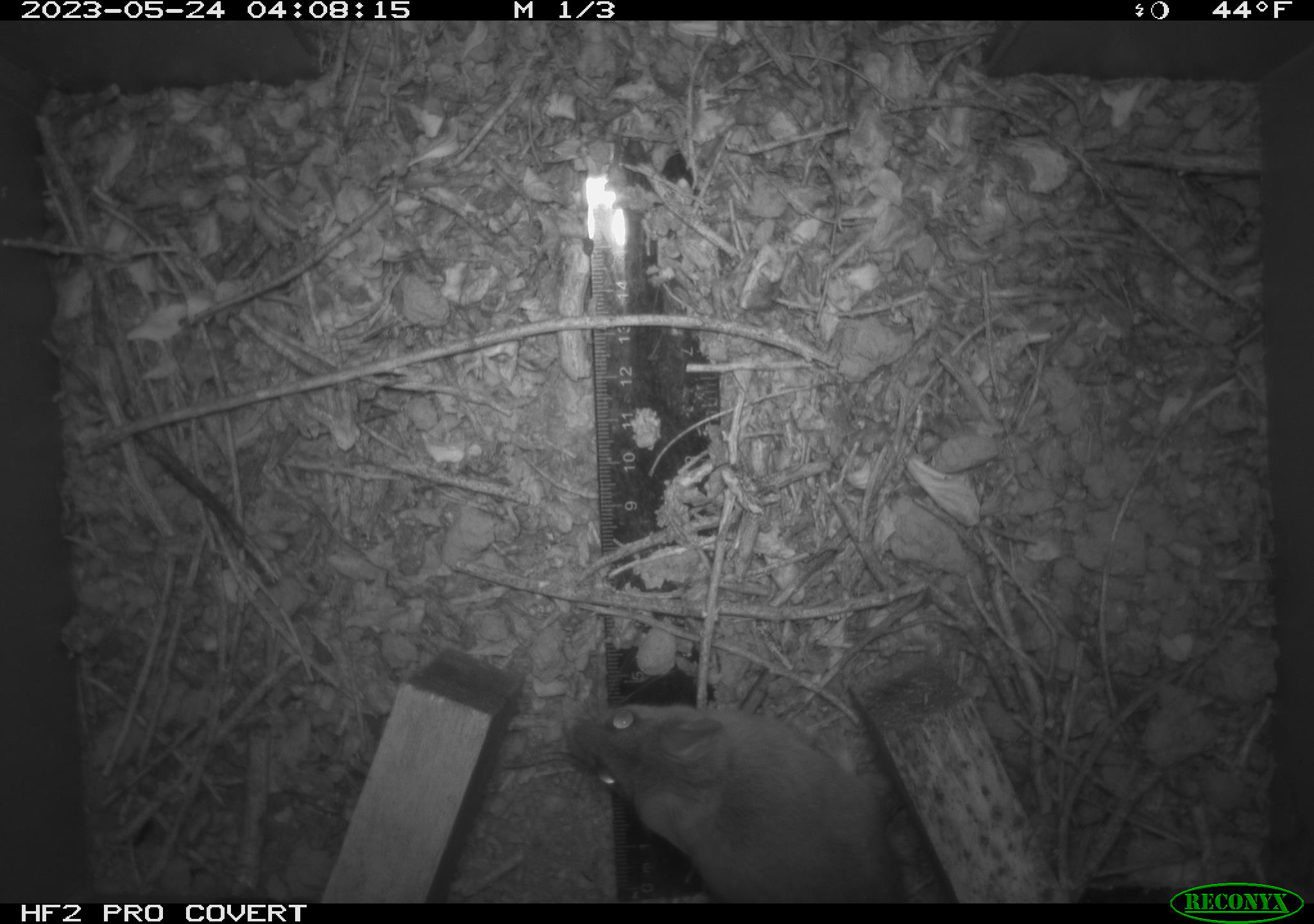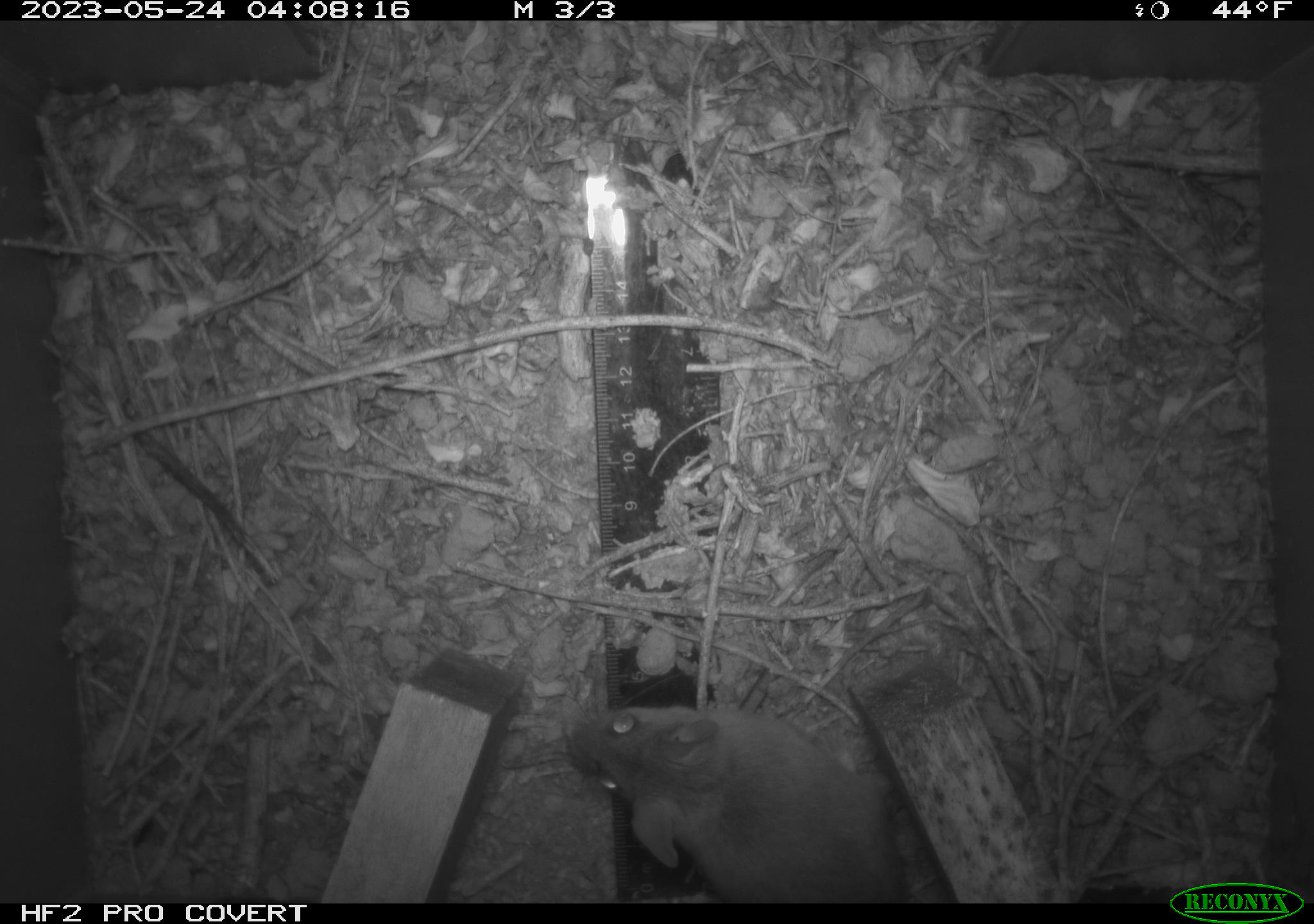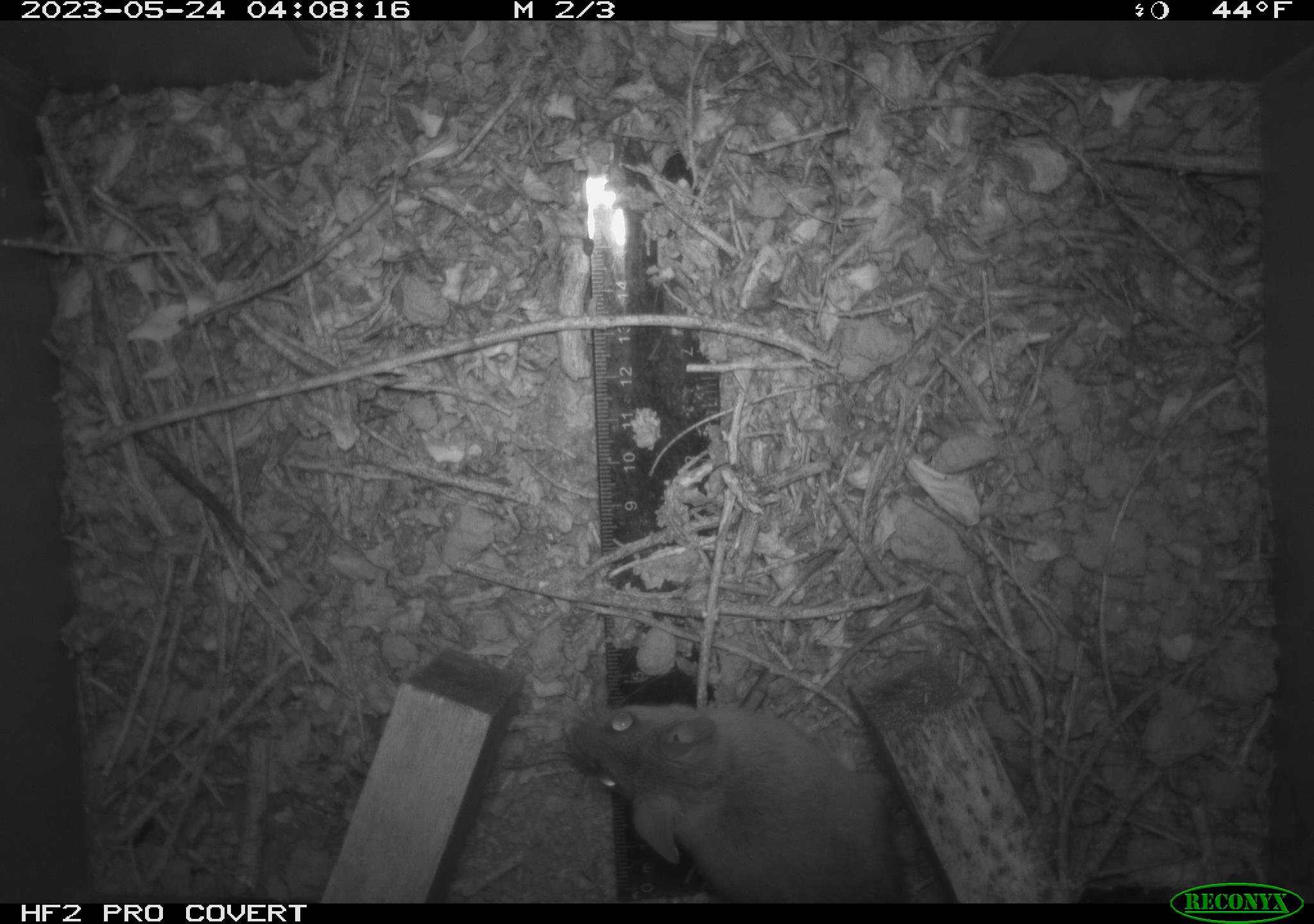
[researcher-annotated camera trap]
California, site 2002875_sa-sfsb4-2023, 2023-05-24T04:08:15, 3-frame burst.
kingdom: Animalia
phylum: Chordata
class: Mammalia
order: Rodentia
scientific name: Rodentia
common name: mouse species